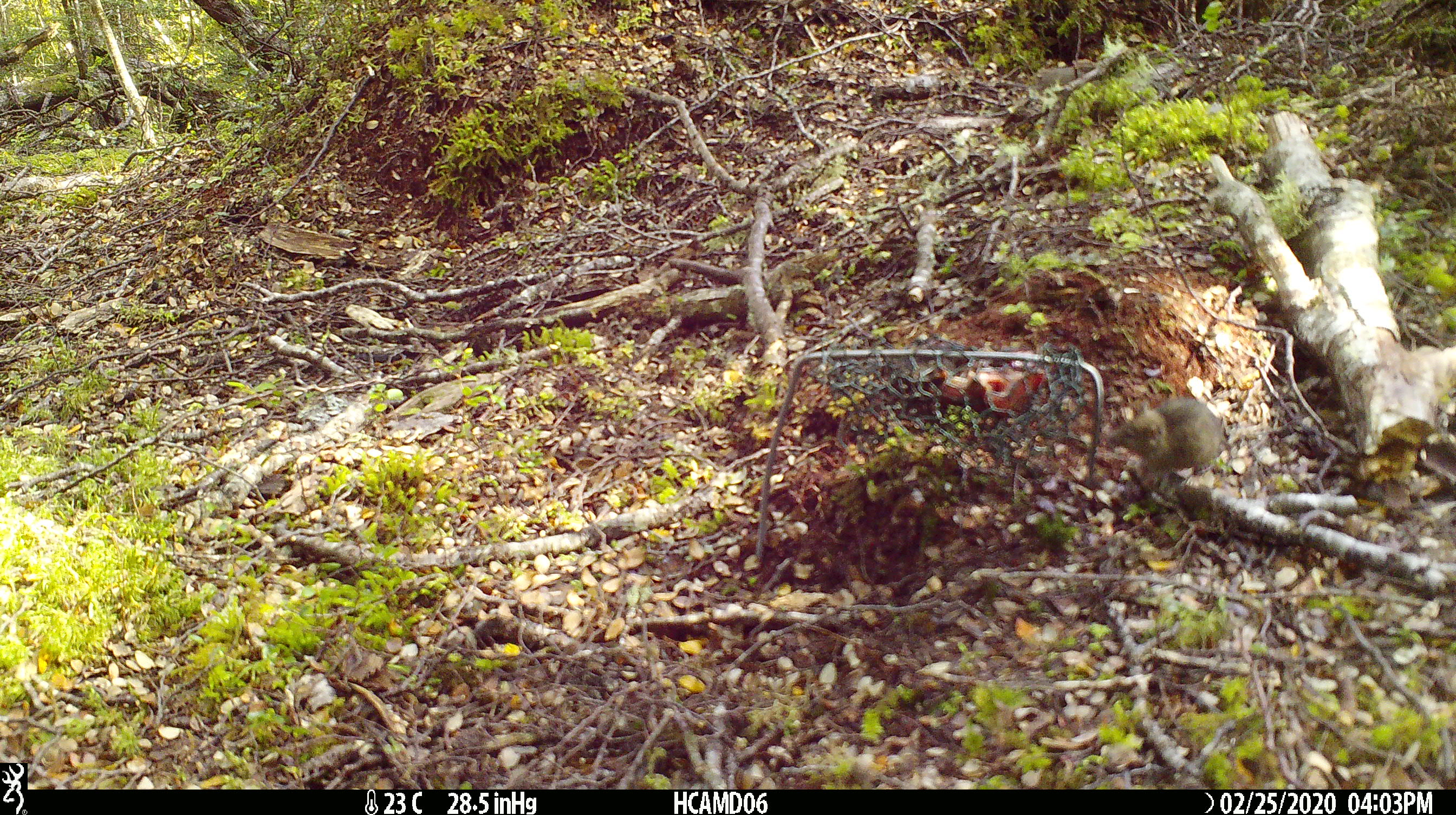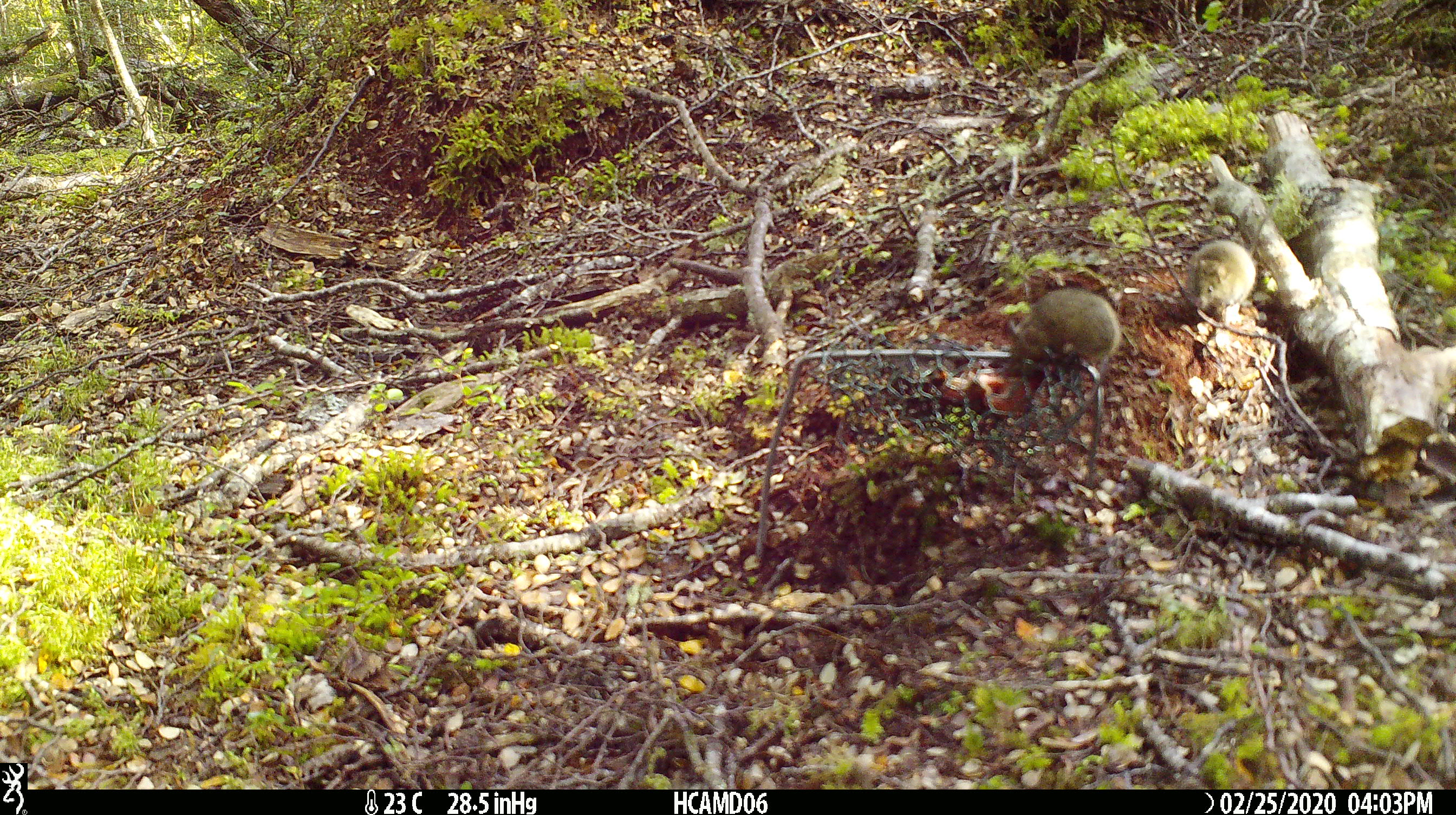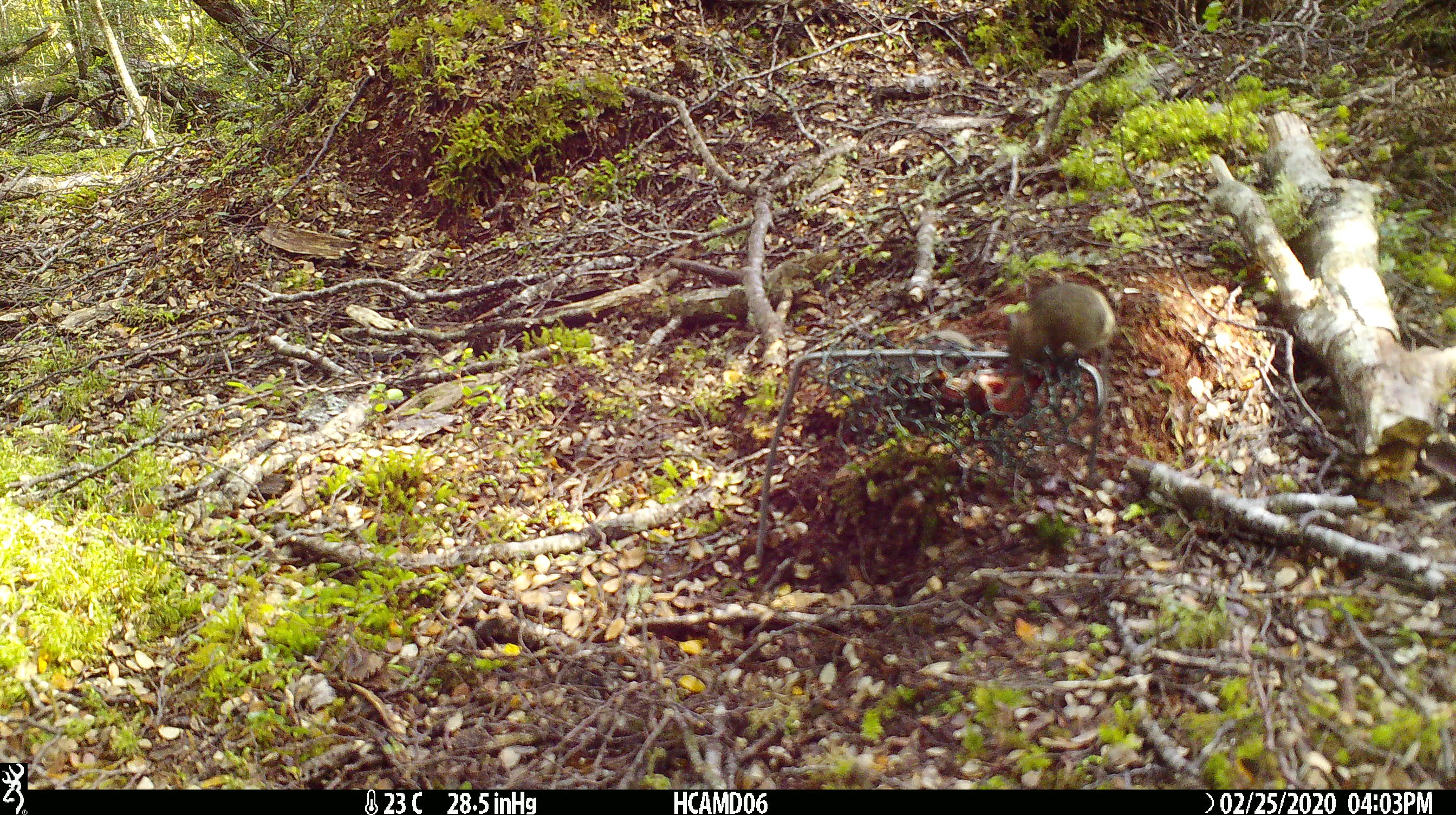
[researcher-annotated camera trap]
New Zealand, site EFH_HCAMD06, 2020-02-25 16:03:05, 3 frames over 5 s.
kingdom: Animalia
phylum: Chordata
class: Mammalia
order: Rodentia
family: Muridae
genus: Mus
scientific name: Mus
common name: mouse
Mouse (Mus).